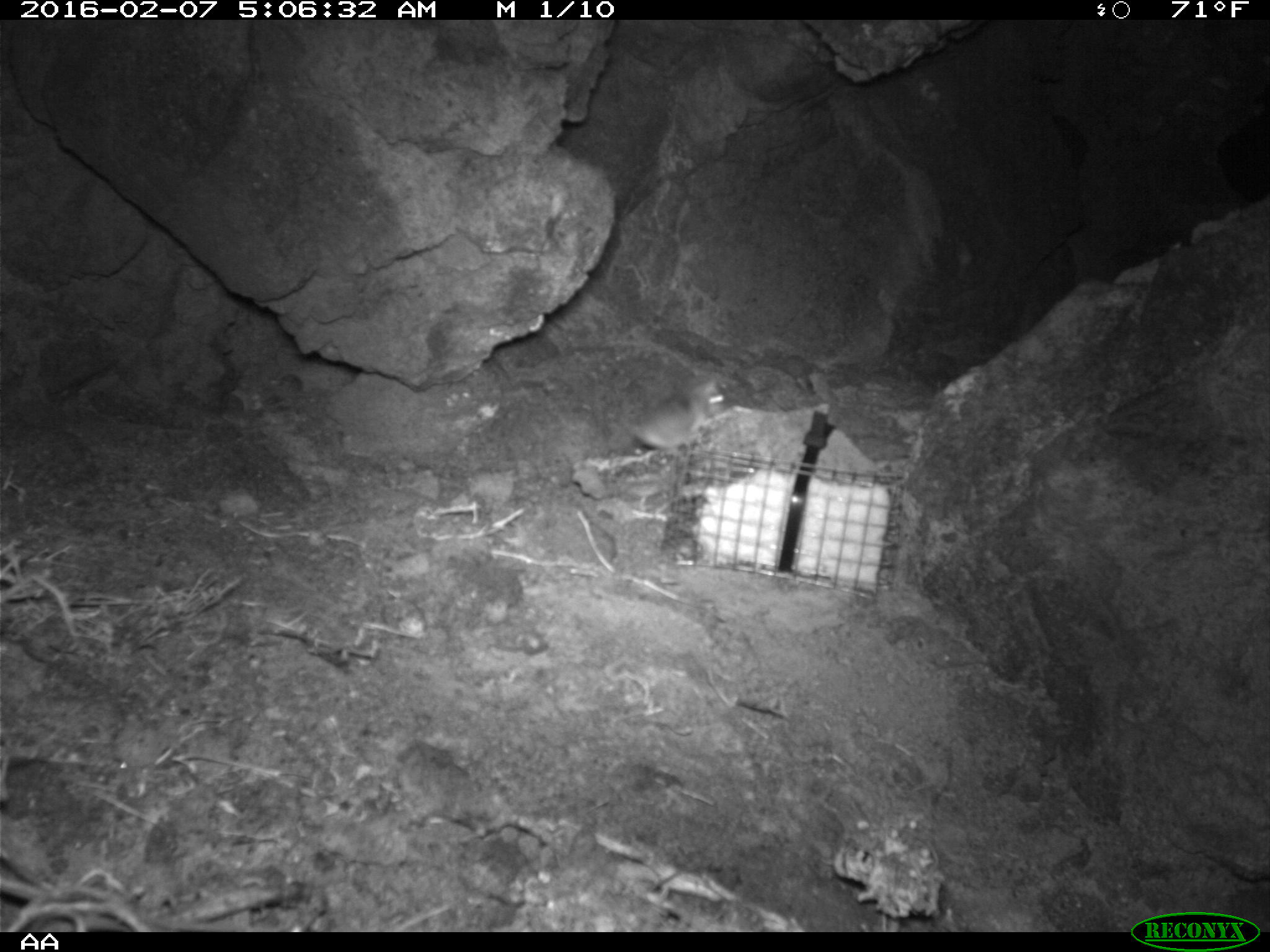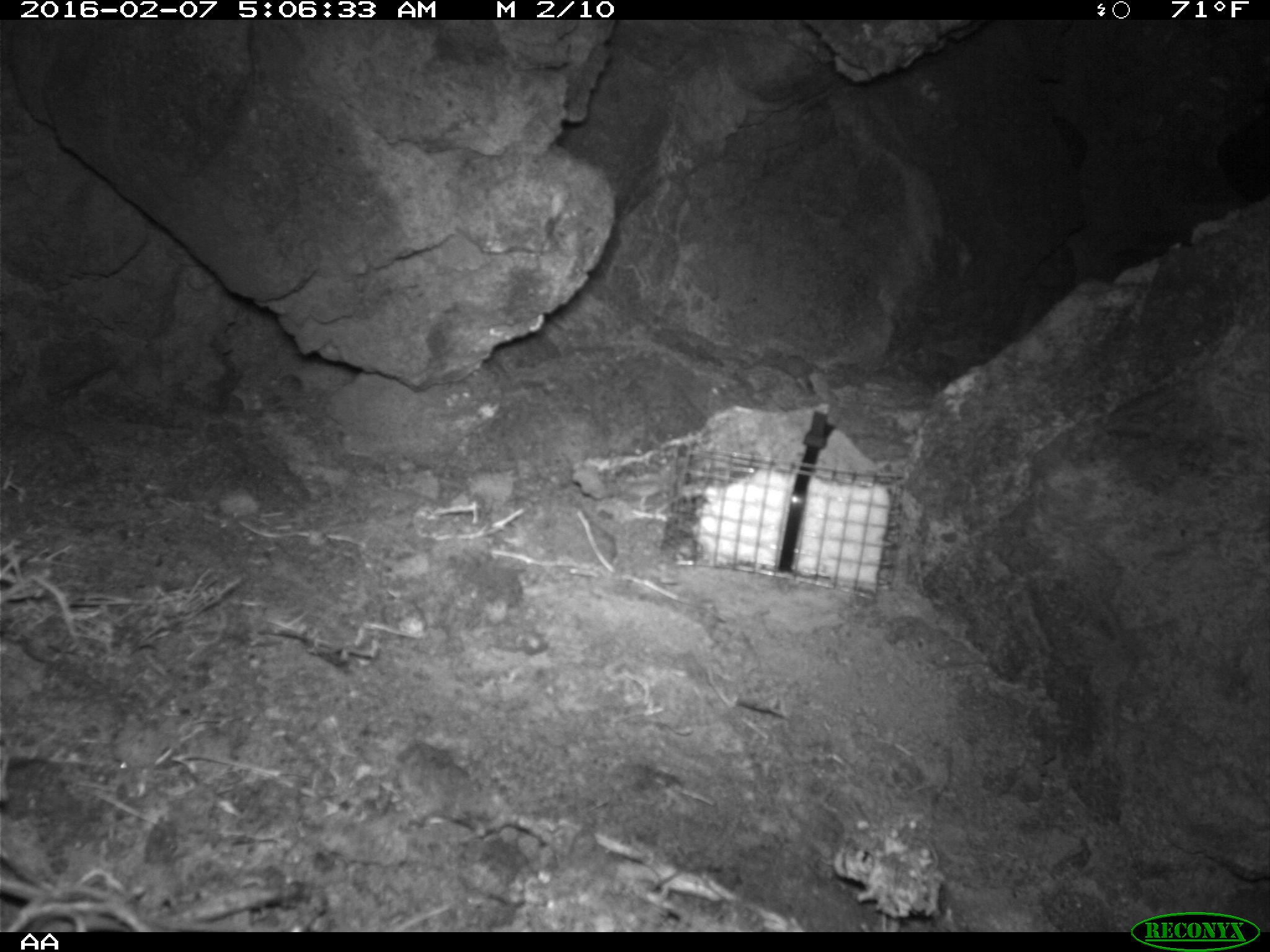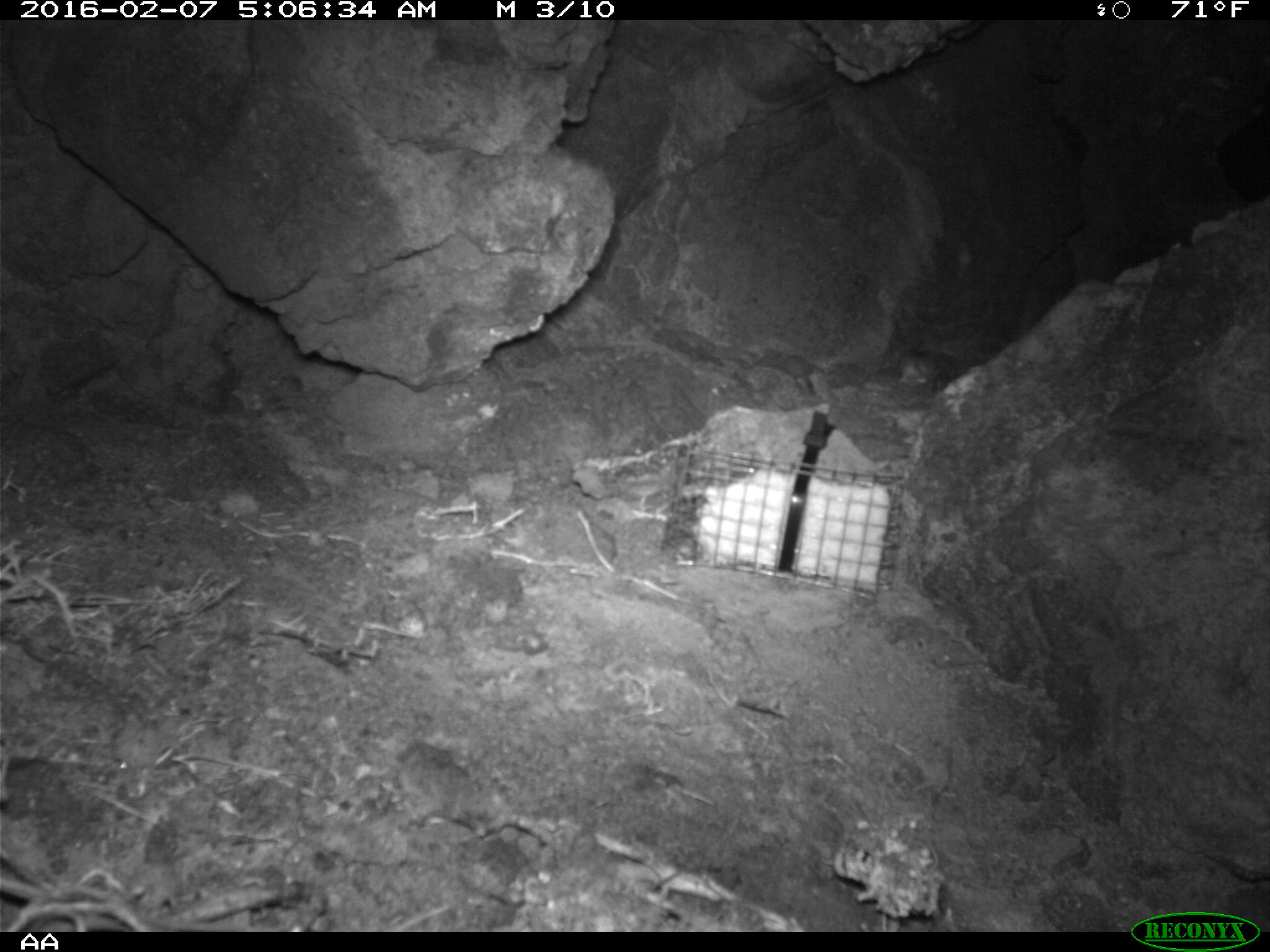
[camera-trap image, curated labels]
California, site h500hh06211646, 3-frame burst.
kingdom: Animalia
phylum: Chordata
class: Mammalia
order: Rodentia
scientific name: Rodentia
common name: rodent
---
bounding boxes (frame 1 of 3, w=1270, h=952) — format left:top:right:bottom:
rodent: 634:377:730:452